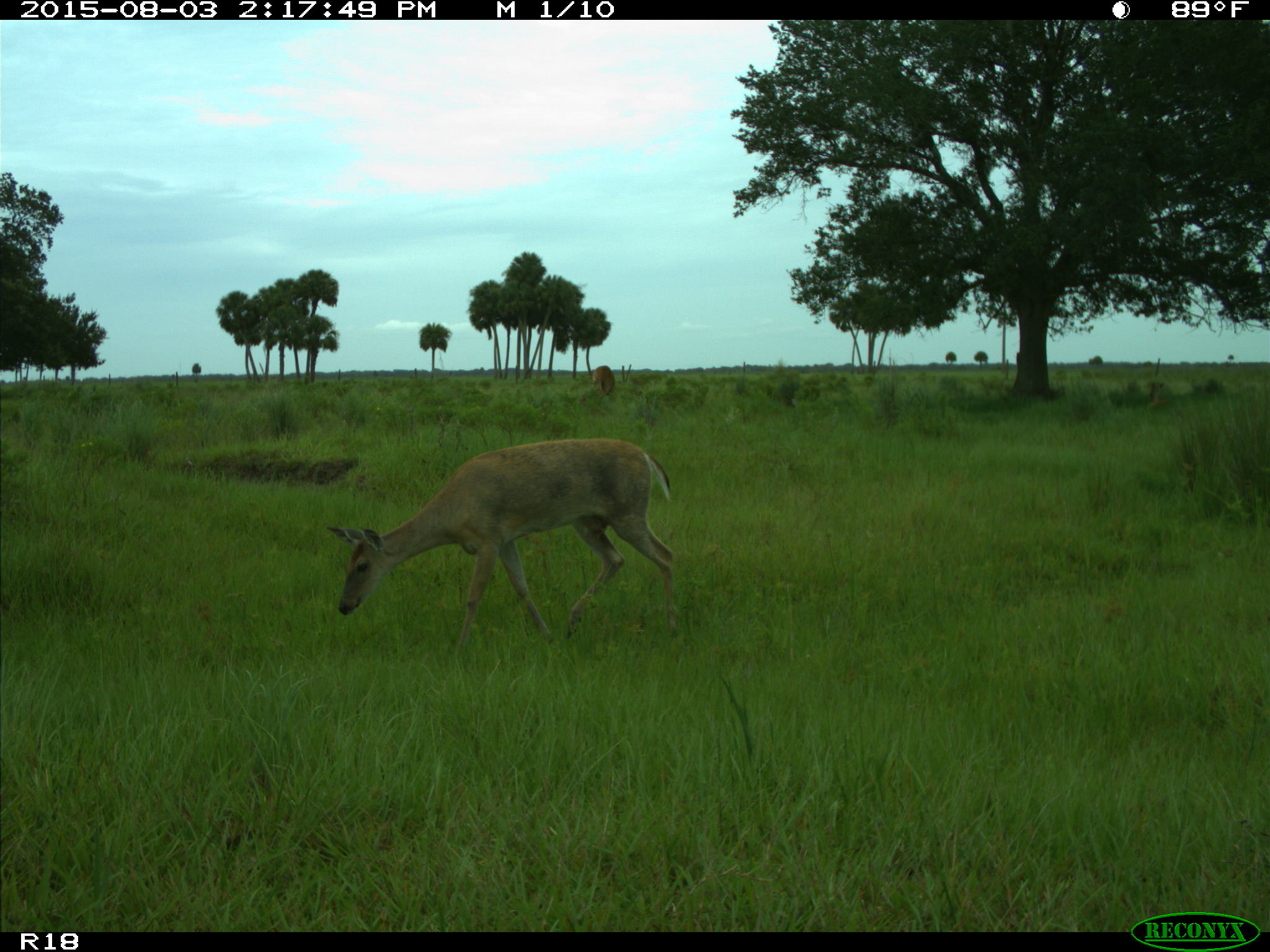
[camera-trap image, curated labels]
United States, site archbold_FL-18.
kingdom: Animalia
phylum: Chordata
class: Mammalia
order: Artiodactyla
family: Cervidae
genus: Odocoileus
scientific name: Odocoileus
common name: deer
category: unidentified deer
Unidentified deer (deer) (Odocoileus).